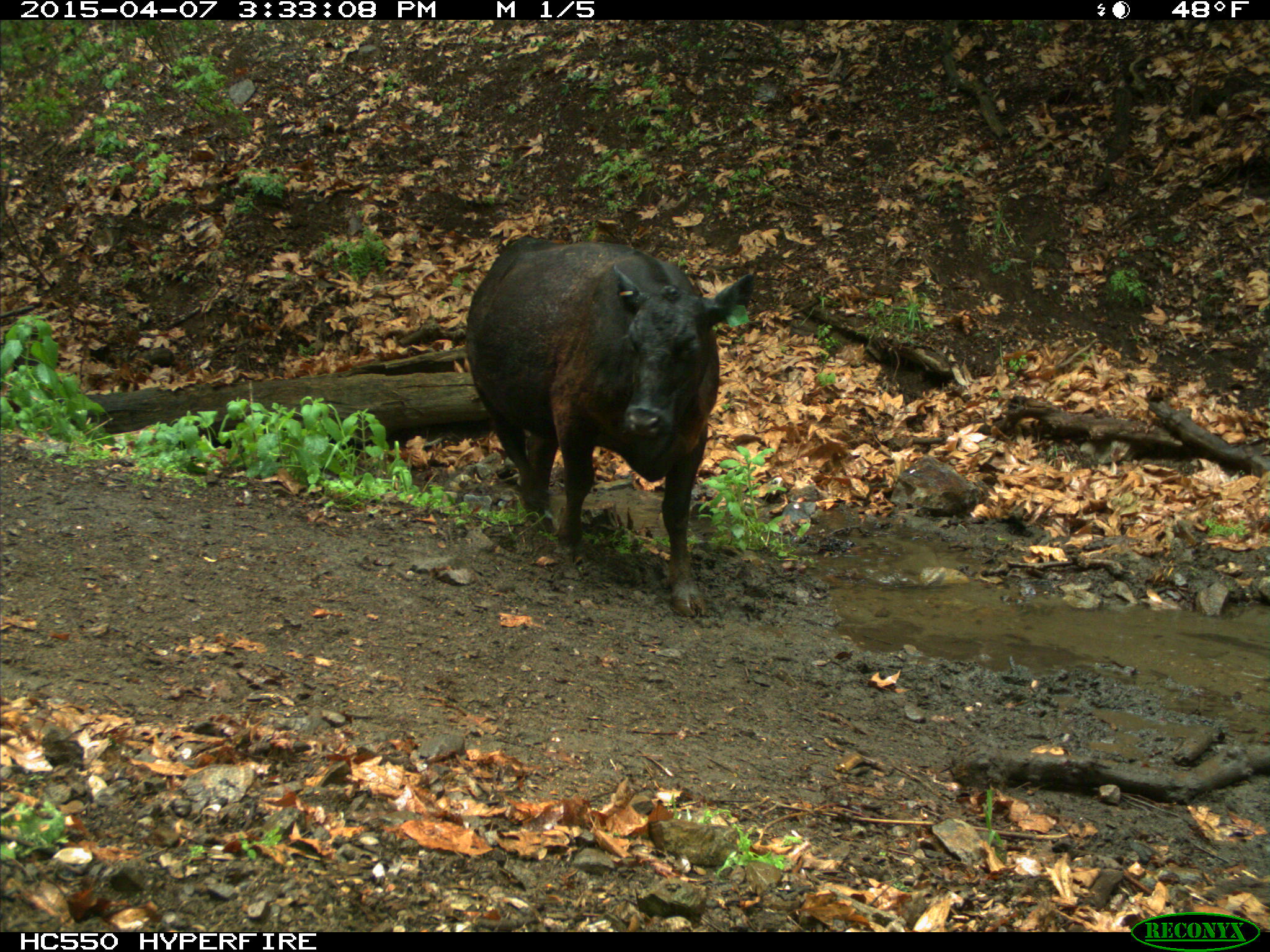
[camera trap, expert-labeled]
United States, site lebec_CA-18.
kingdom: Animalia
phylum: Chordata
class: Mammalia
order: Artiodactyla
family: Bovidae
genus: Bos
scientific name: Bos taurus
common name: domestic cow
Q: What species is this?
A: Bos taurus (domestic cow).